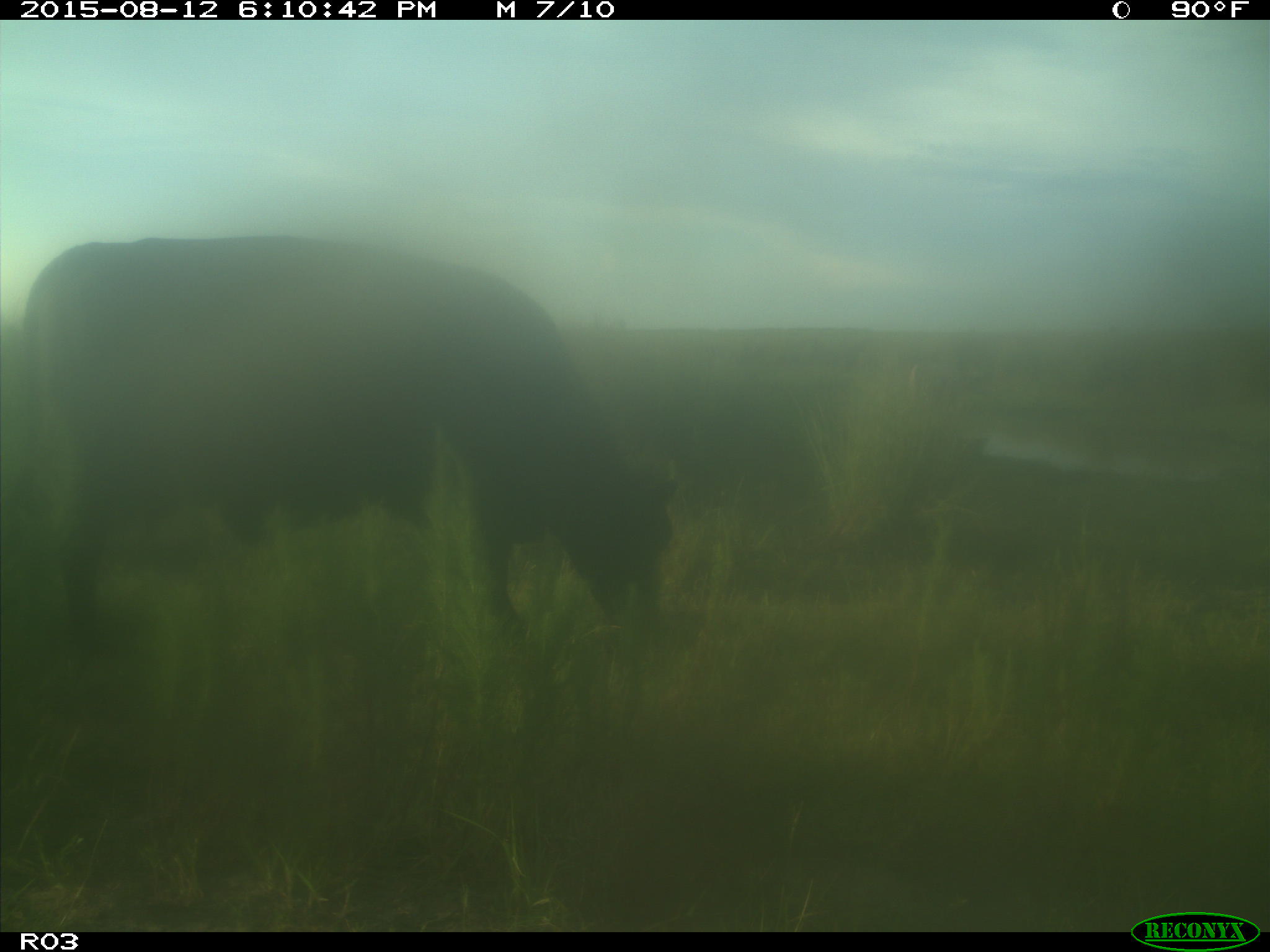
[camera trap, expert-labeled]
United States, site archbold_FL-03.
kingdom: Animalia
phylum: Chordata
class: Mammalia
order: Artiodactyla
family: Bovidae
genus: Bos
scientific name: Bos taurus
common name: domestic cow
Bos taurus (domestic cow).